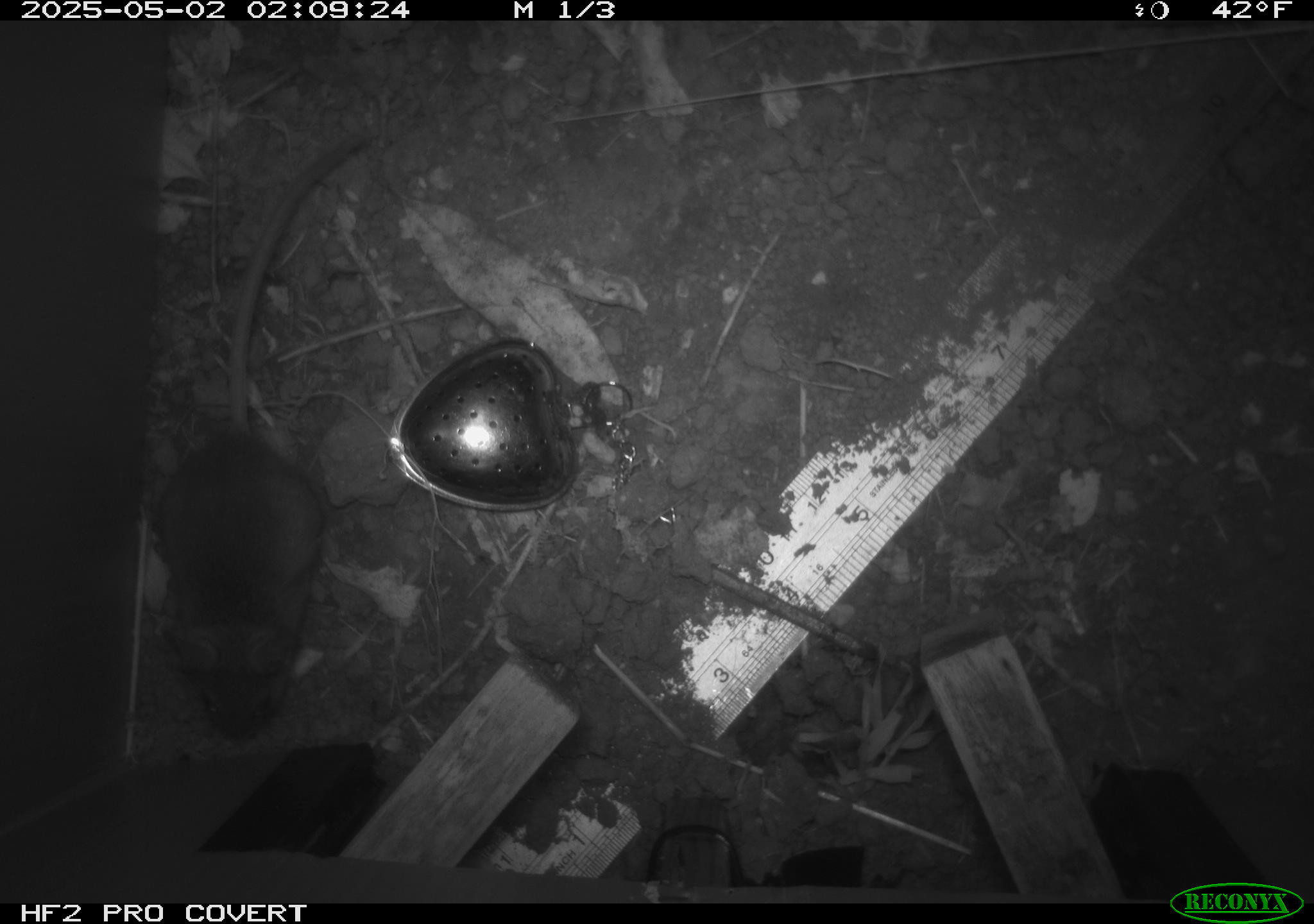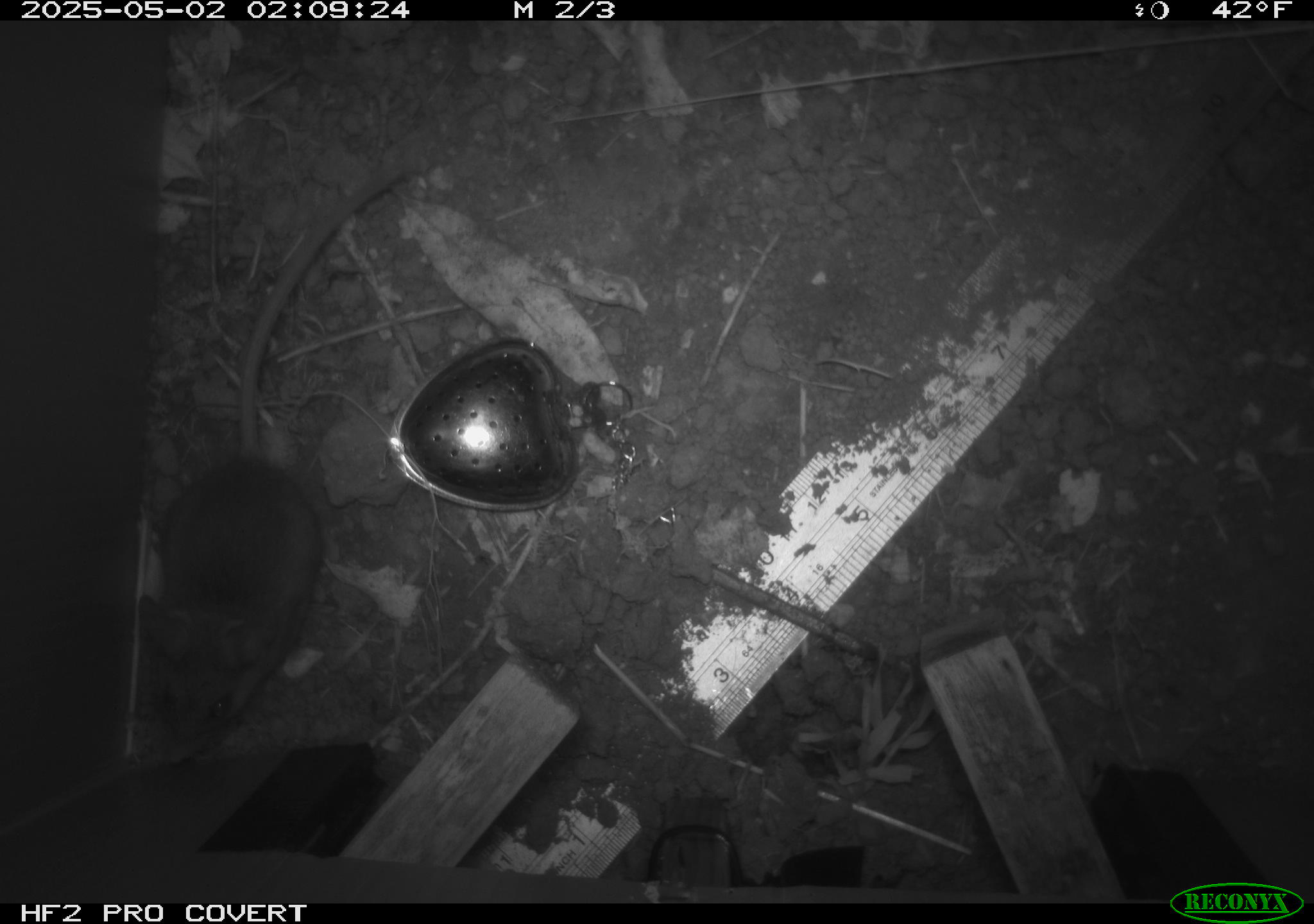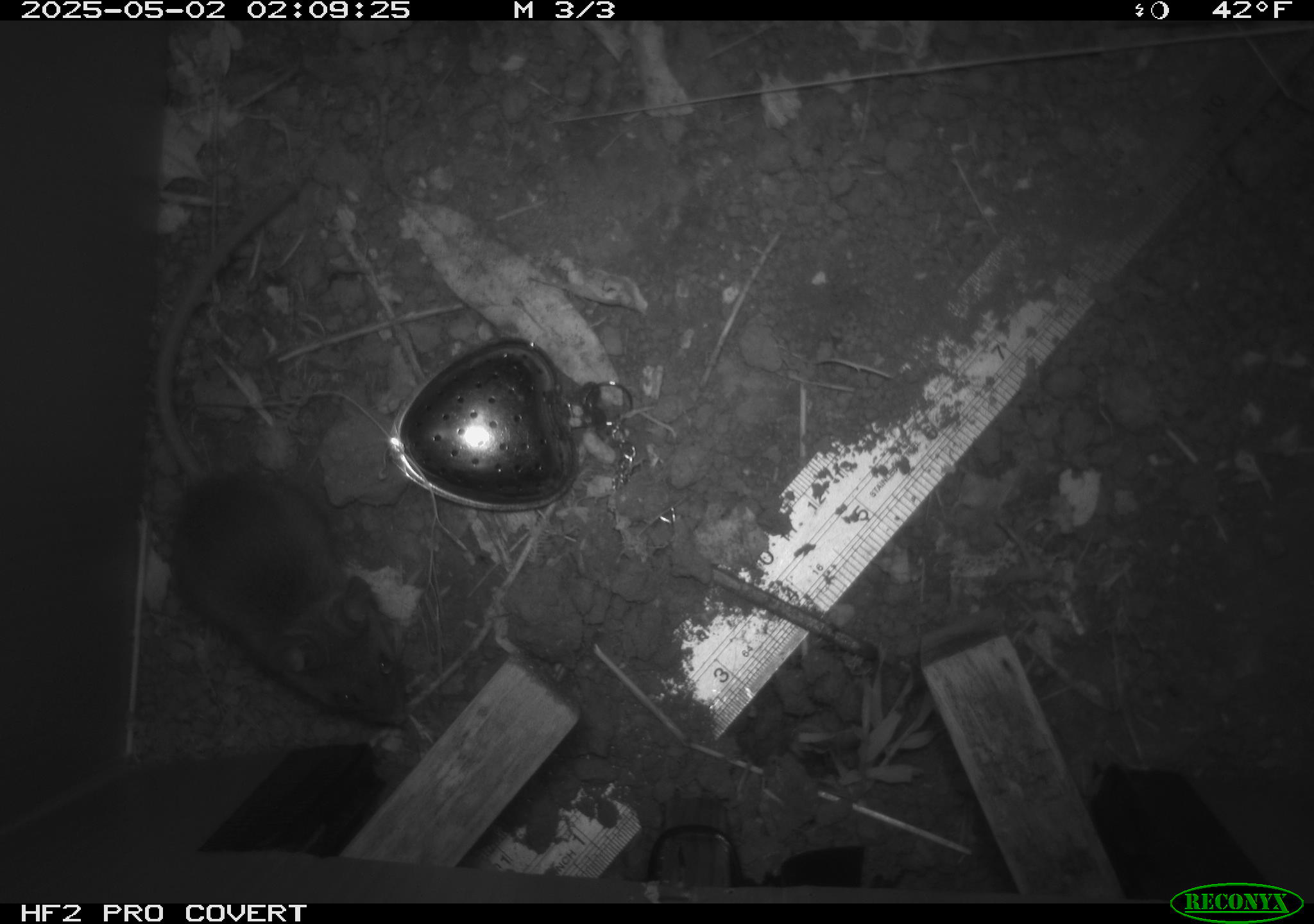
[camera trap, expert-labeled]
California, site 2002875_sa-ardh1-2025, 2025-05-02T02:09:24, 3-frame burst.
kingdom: Animalia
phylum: Chordata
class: Mammalia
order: Rodentia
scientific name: Rodentia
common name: mouse species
Mouse species (Rodentia).